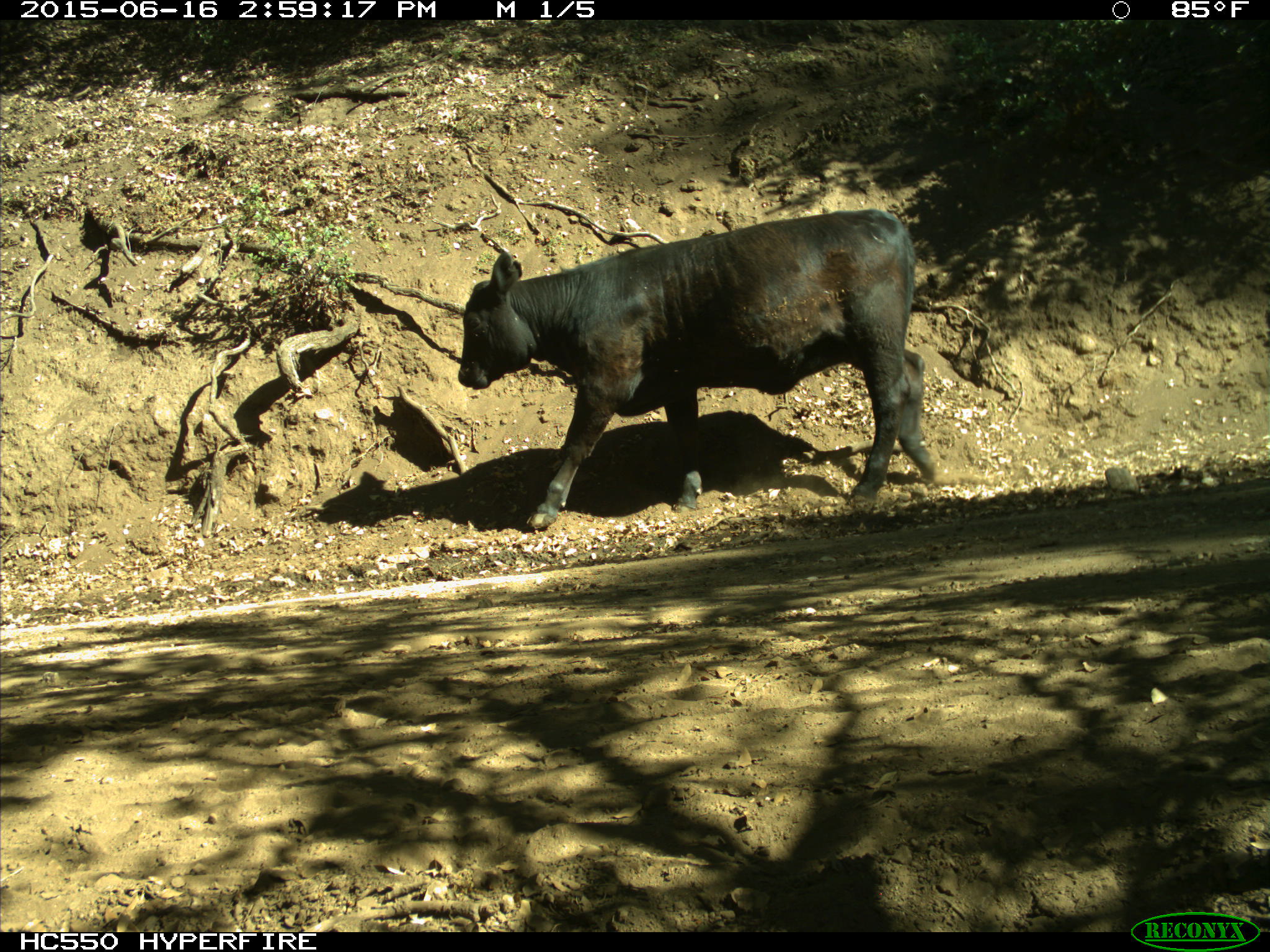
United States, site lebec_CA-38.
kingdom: Animalia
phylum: Chordata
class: Mammalia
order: Artiodactyla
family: Bovidae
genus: Bos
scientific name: Bos taurus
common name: domestic cow